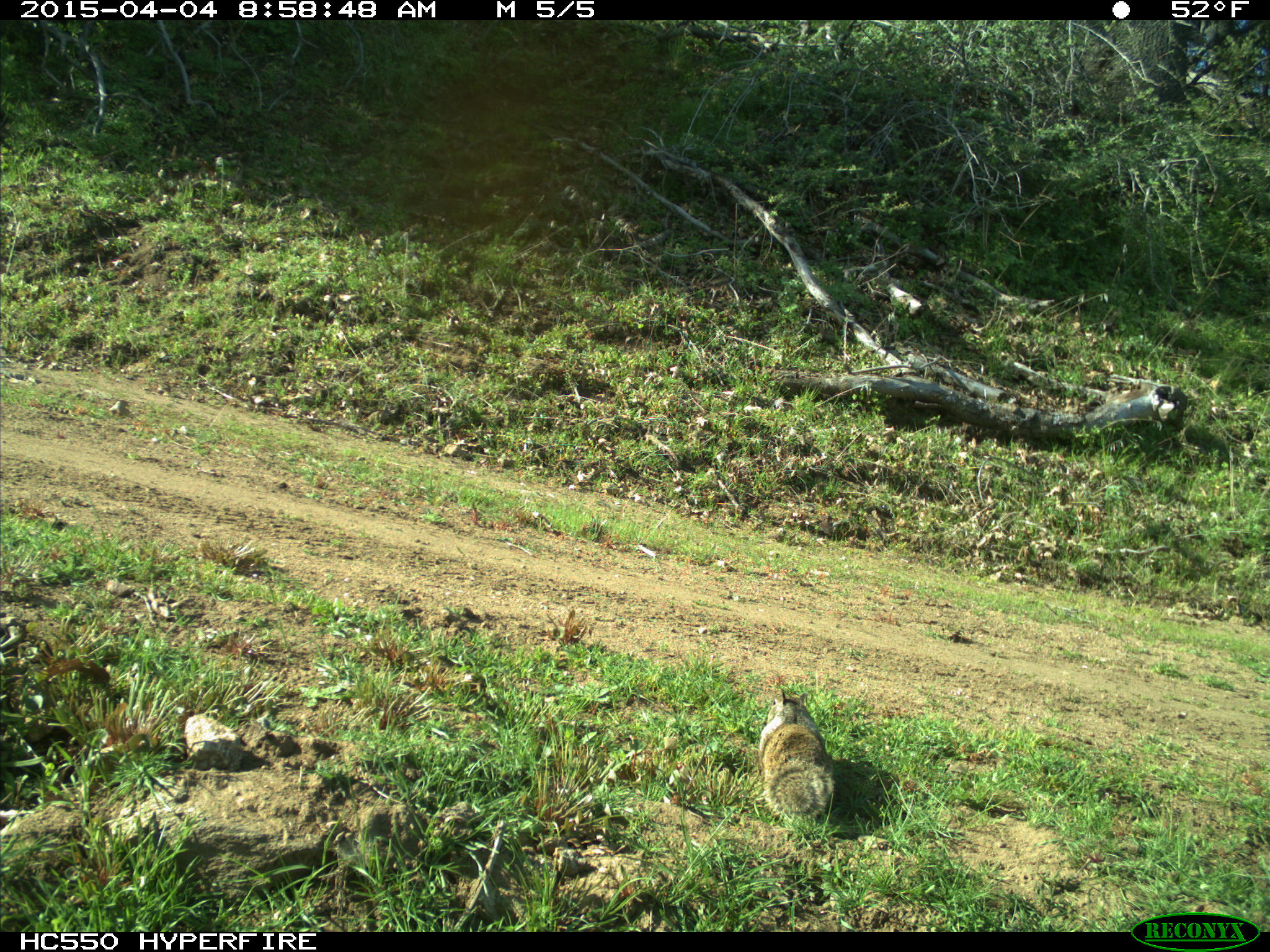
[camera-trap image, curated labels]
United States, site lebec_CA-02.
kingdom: Animalia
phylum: Chordata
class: Mammalia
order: Rodentia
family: Sciuridae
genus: Otospermophilus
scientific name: Otospermophilus beecheyi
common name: california ground squirrel